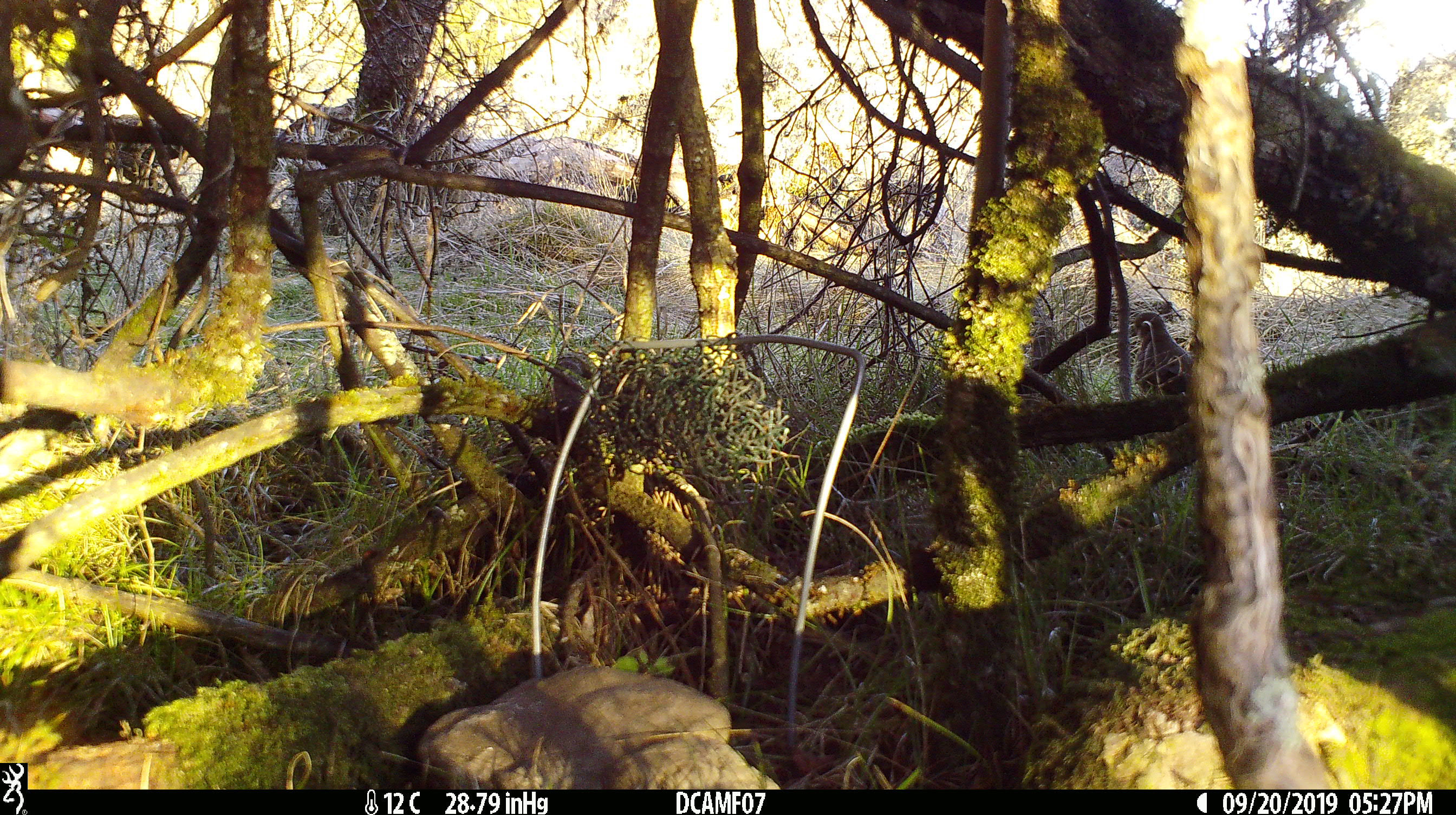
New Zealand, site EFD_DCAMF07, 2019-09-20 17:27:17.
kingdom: Animalia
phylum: Chordata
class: Aves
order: Passeriformes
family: Turdidae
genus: Turdus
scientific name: Turdus philomelos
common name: song thrush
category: thrush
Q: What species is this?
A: Thrush (song thrush) (Turdus philomelos).